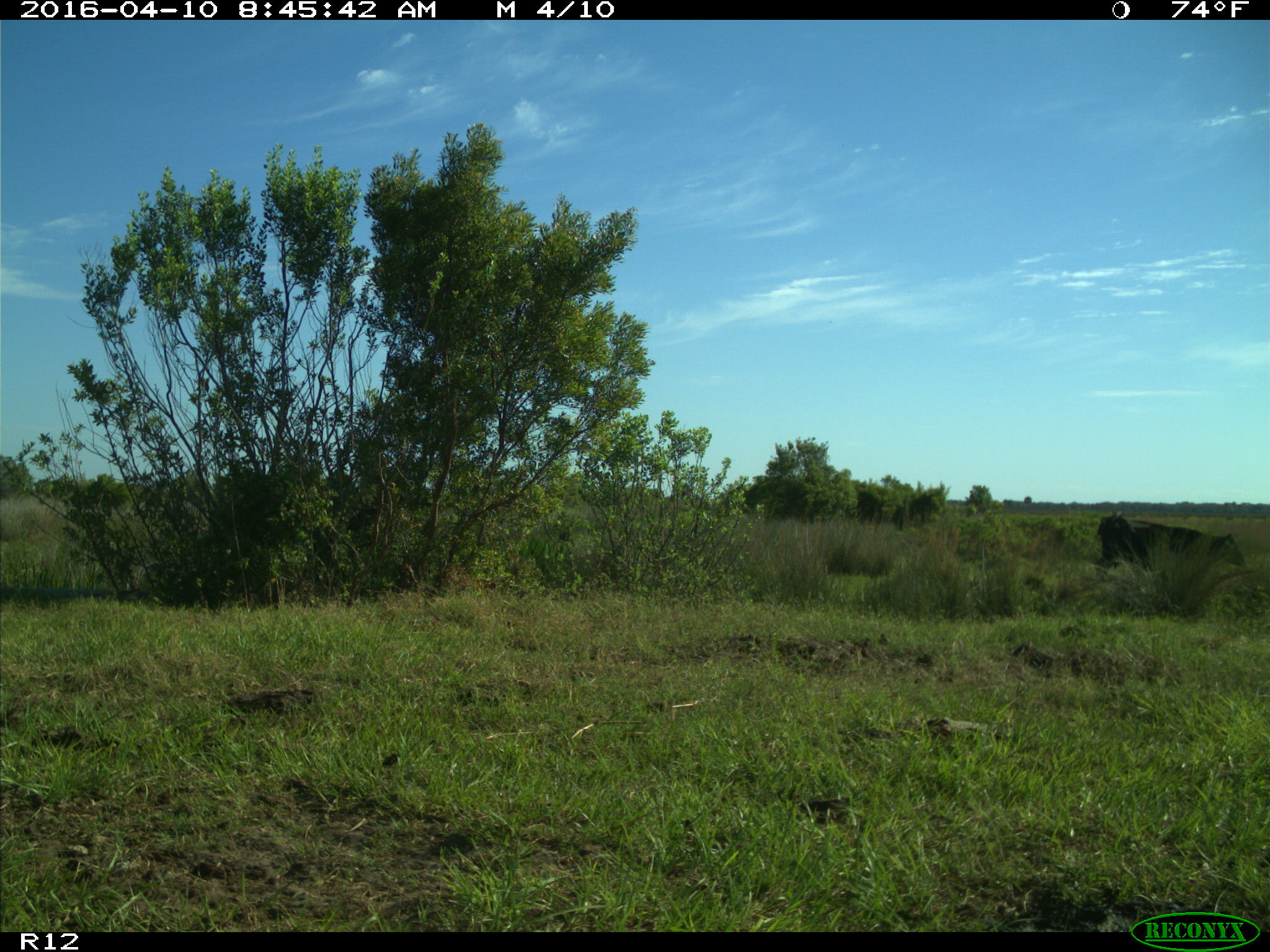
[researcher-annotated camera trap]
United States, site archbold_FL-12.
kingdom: Animalia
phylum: Chordata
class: Mammalia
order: Artiodactyla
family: Bovidae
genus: Bos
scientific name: Bos taurus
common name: domestic cow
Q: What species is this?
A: Bos taurus (domestic cow).